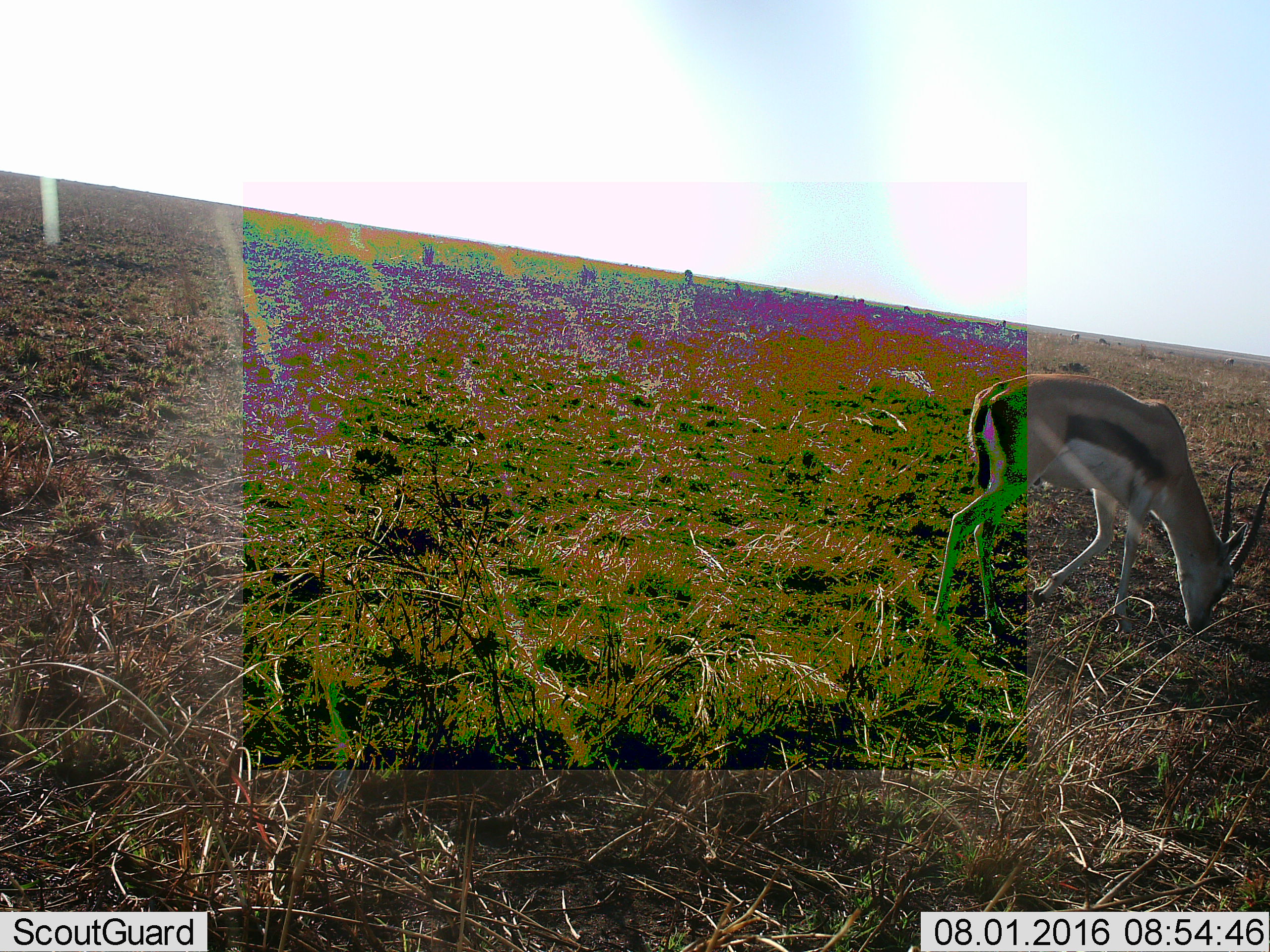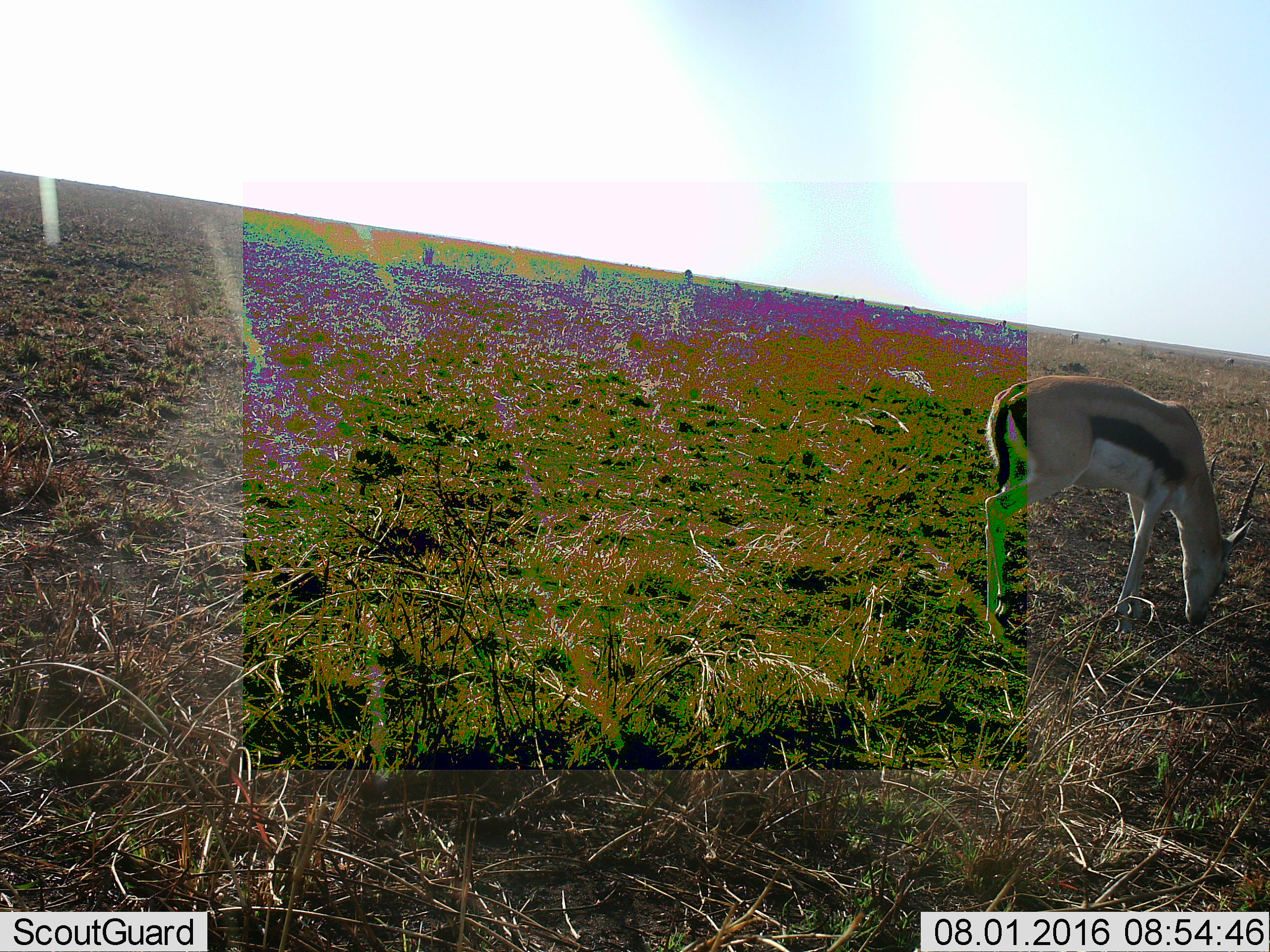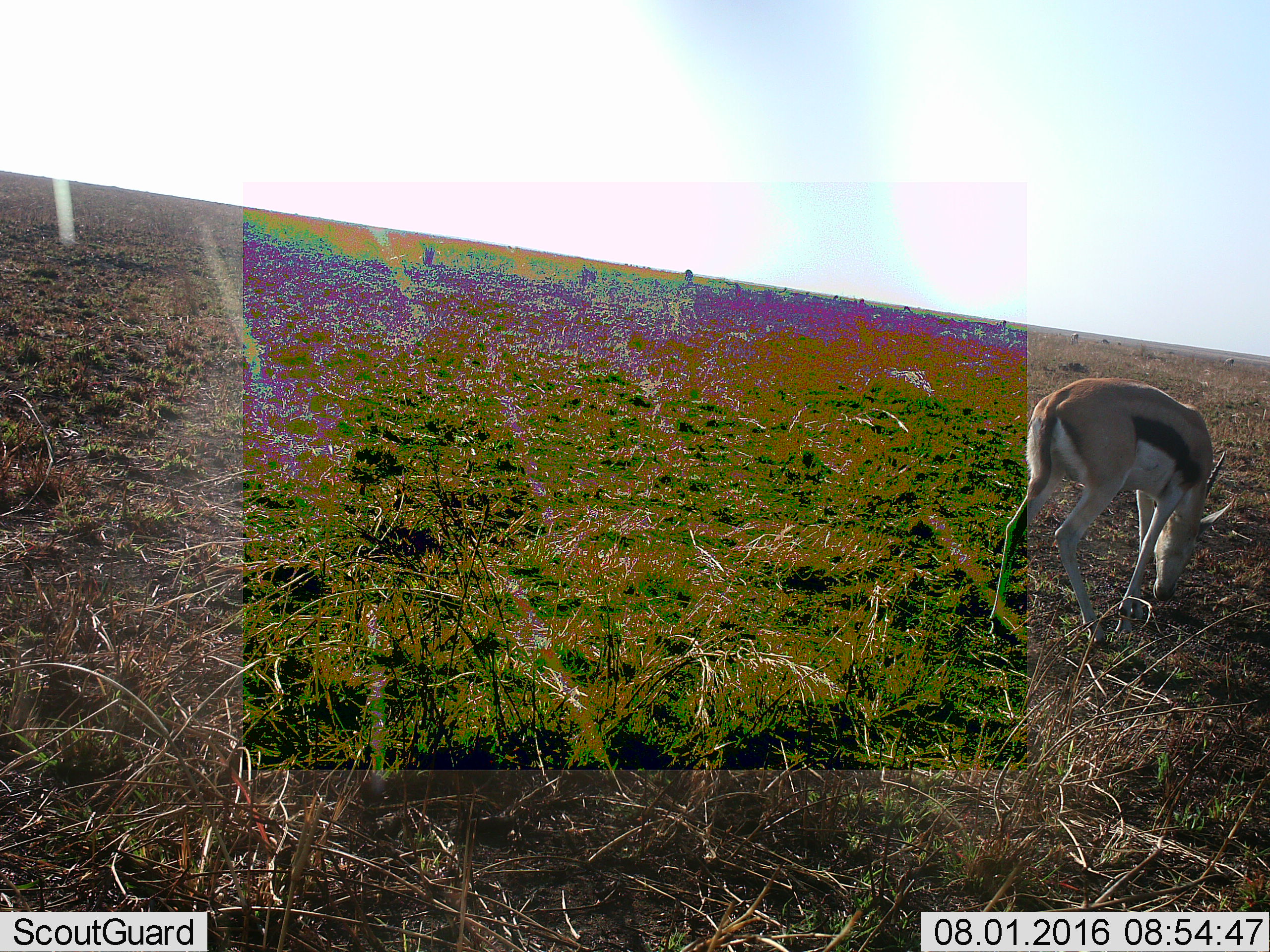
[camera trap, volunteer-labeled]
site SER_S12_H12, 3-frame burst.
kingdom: Animalia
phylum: Chordata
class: Mammalia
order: Artiodactyla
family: Bovidae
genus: Eudorcas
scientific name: Eudorcas thomsonii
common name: thomson's gazelle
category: gazellethomsons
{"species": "gazellethomsons (thomson's gazelle) (Eudorcas thomsonii)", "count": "1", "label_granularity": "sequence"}